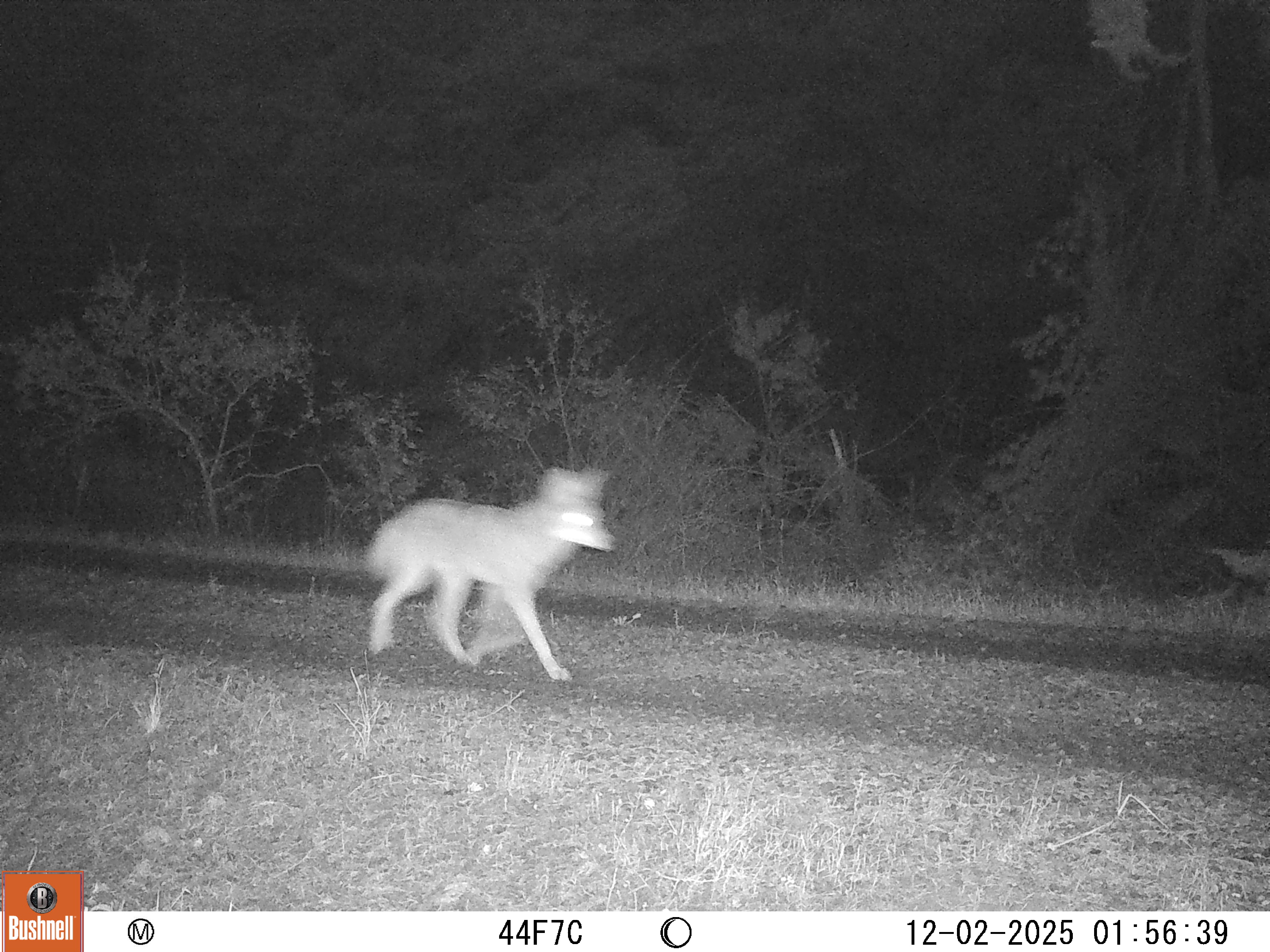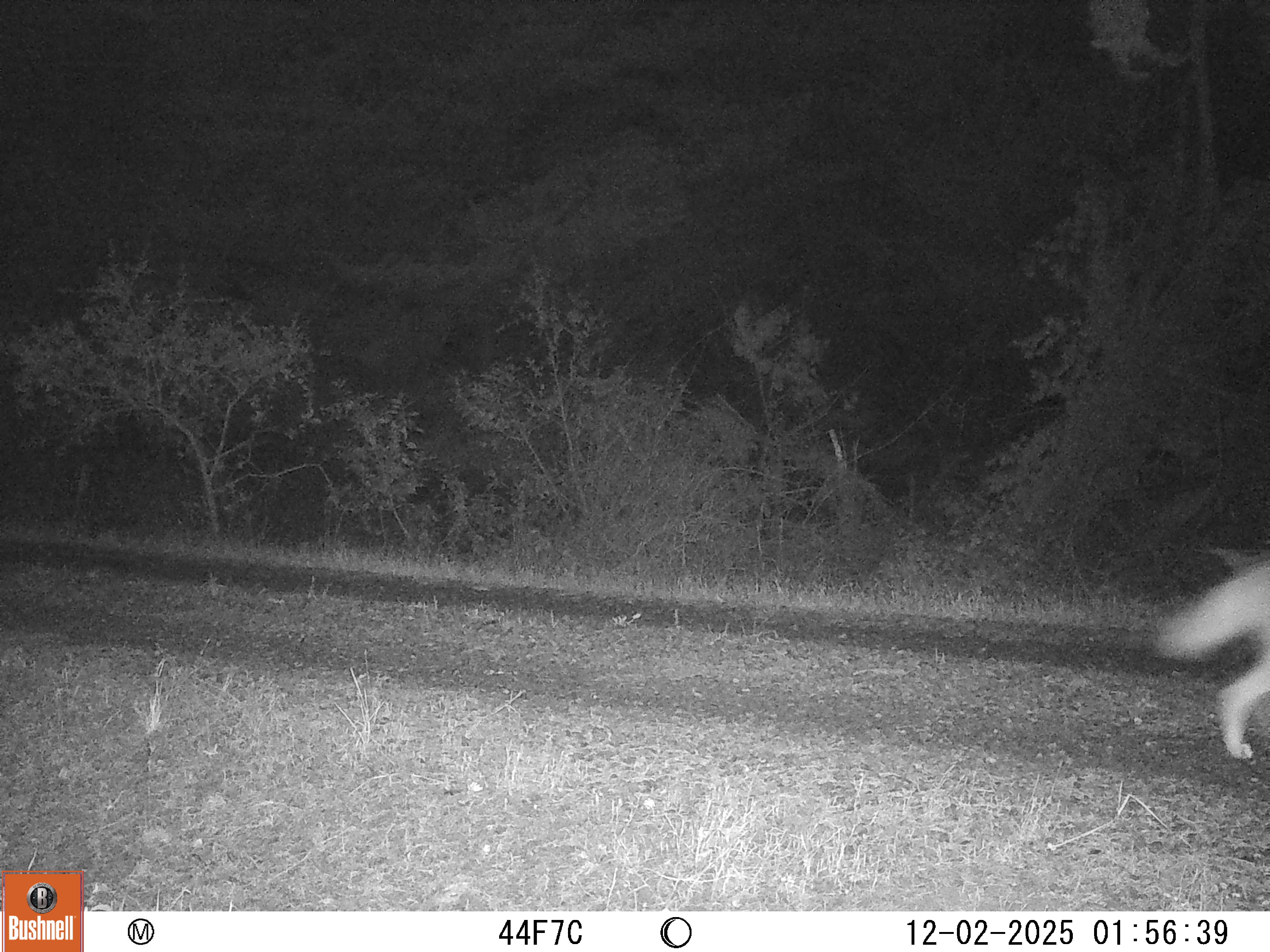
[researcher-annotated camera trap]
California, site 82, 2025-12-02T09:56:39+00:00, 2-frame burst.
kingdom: Animalia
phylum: Chordata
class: Mammalia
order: Carnivora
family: Canidae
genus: Canis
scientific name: Canis latrans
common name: coyote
Coyote (Canis latrans).